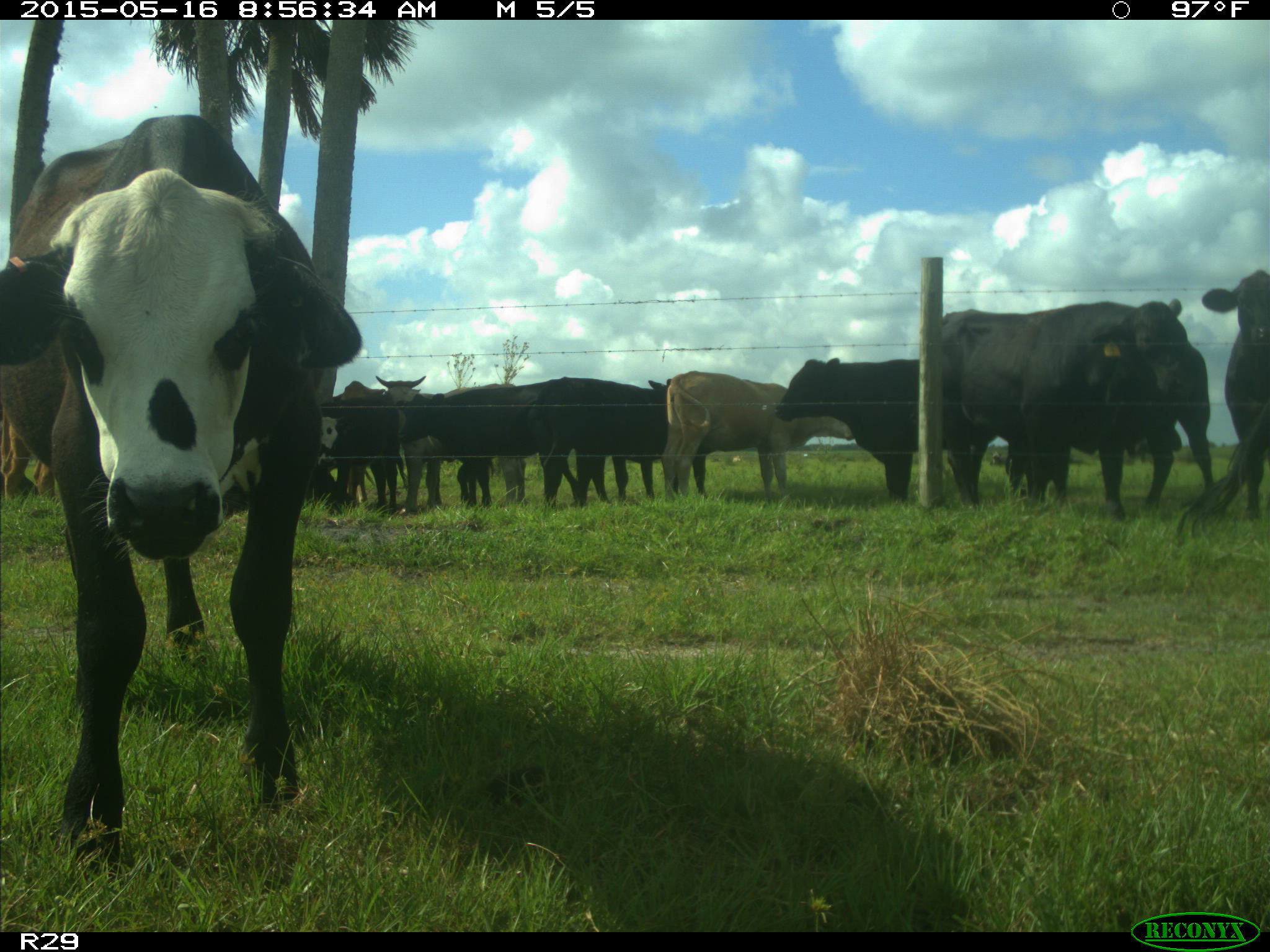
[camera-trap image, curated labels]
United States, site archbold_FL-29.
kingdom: Animalia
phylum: Chordata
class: Mammalia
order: Artiodactyla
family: Bovidae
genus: Bos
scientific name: Bos taurus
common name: domestic cow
Bos taurus (domestic cow).